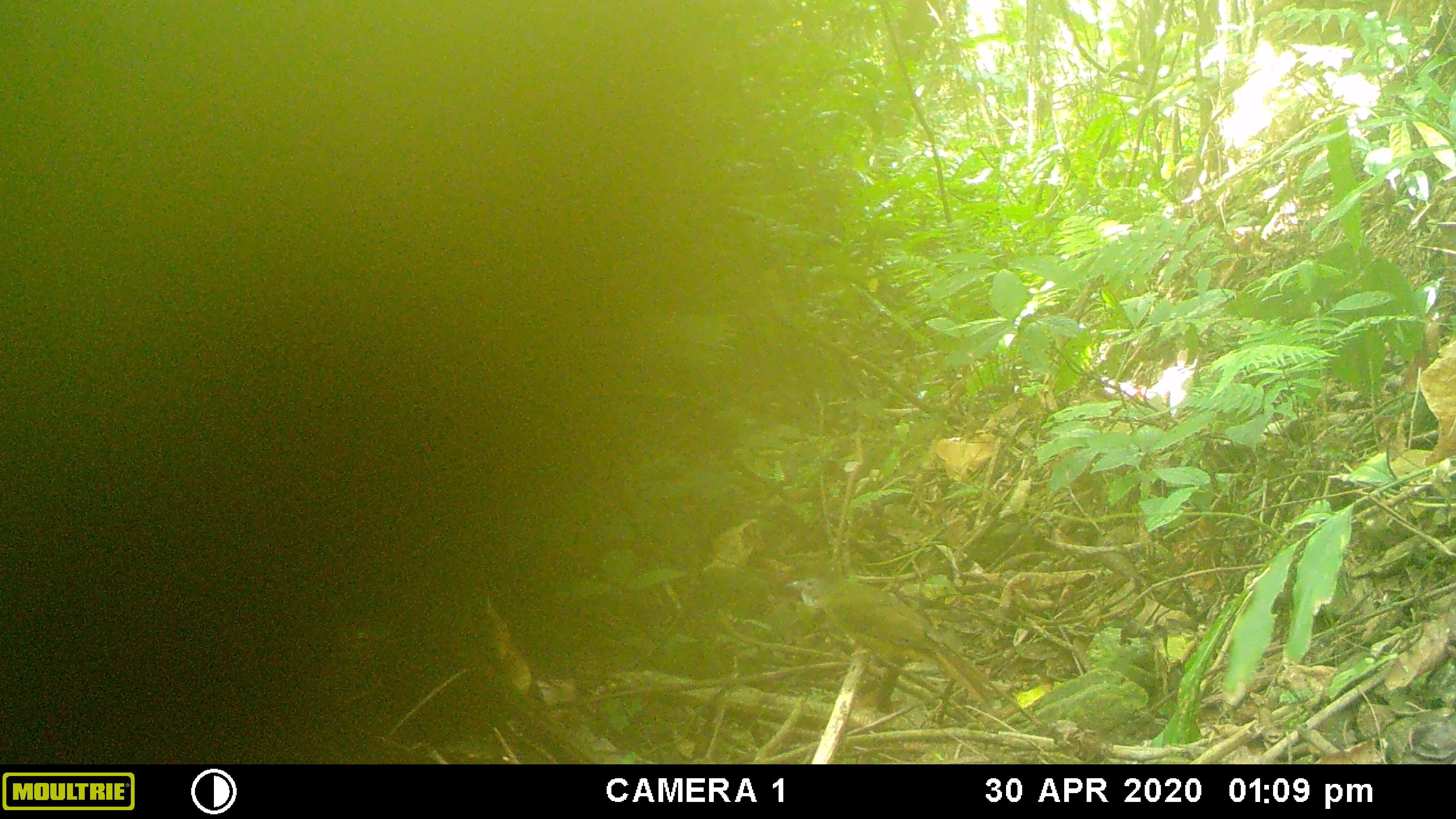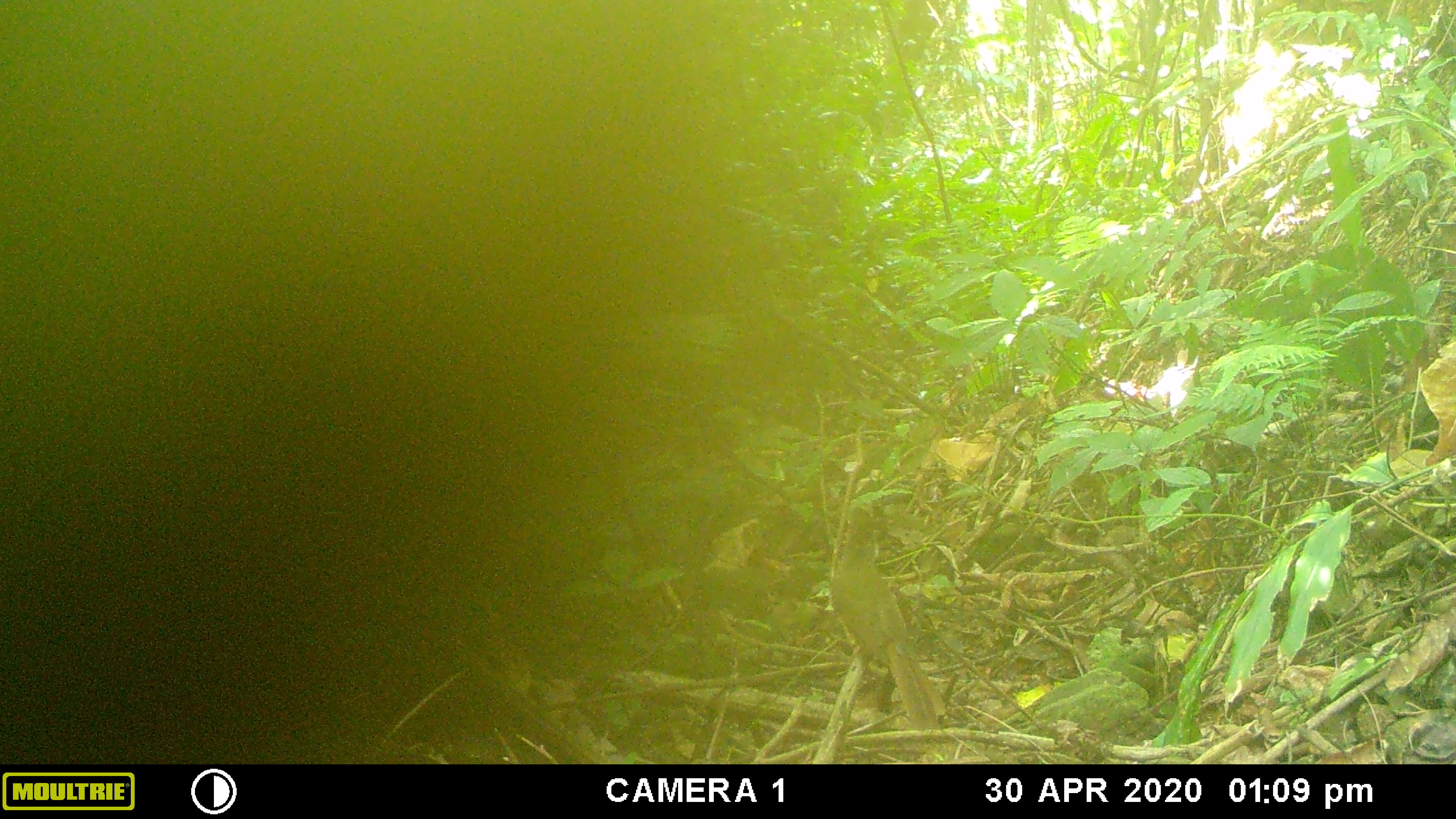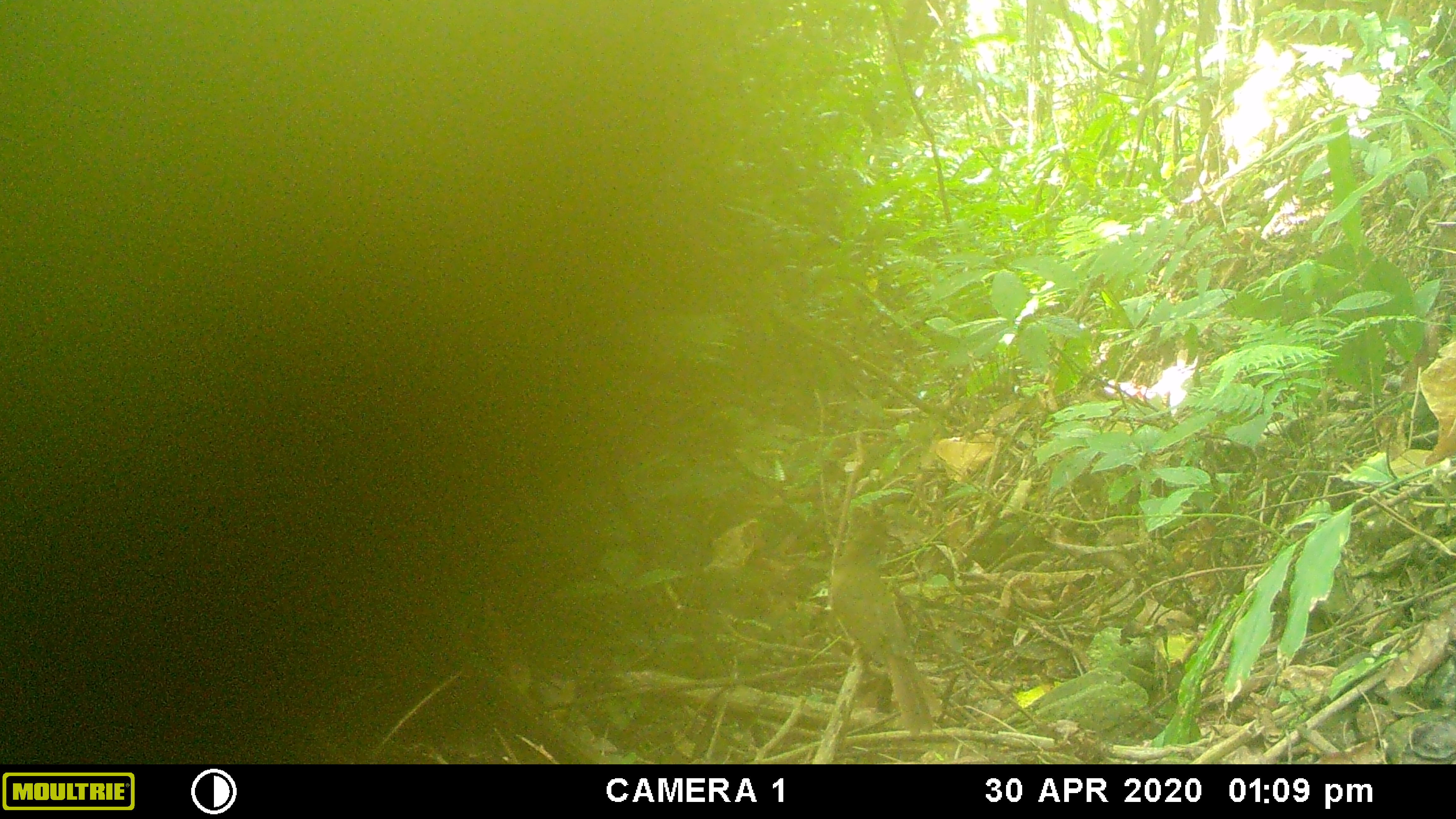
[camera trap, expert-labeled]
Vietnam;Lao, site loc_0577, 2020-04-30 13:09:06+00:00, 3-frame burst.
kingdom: Animalia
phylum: Chordata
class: Aves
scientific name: Aves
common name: bird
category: unidentified bird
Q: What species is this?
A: Unidentified bird (bird) (Aves).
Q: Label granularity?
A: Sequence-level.